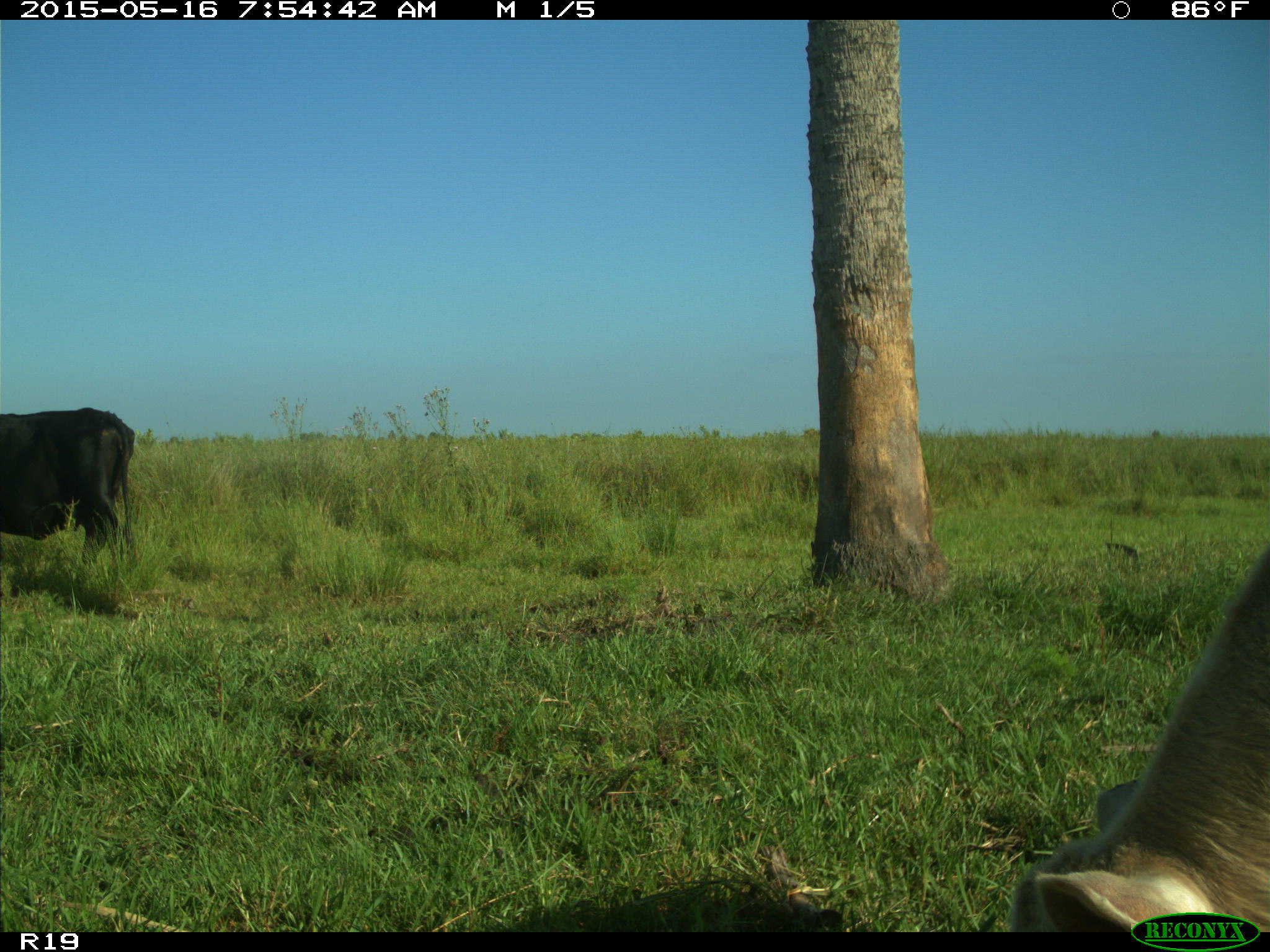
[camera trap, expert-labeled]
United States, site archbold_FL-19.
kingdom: Animalia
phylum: Chordata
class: Mammalia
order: Artiodactyla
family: Bovidae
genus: Bos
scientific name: Bos taurus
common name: domestic cow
Bos taurus (domestic cow).